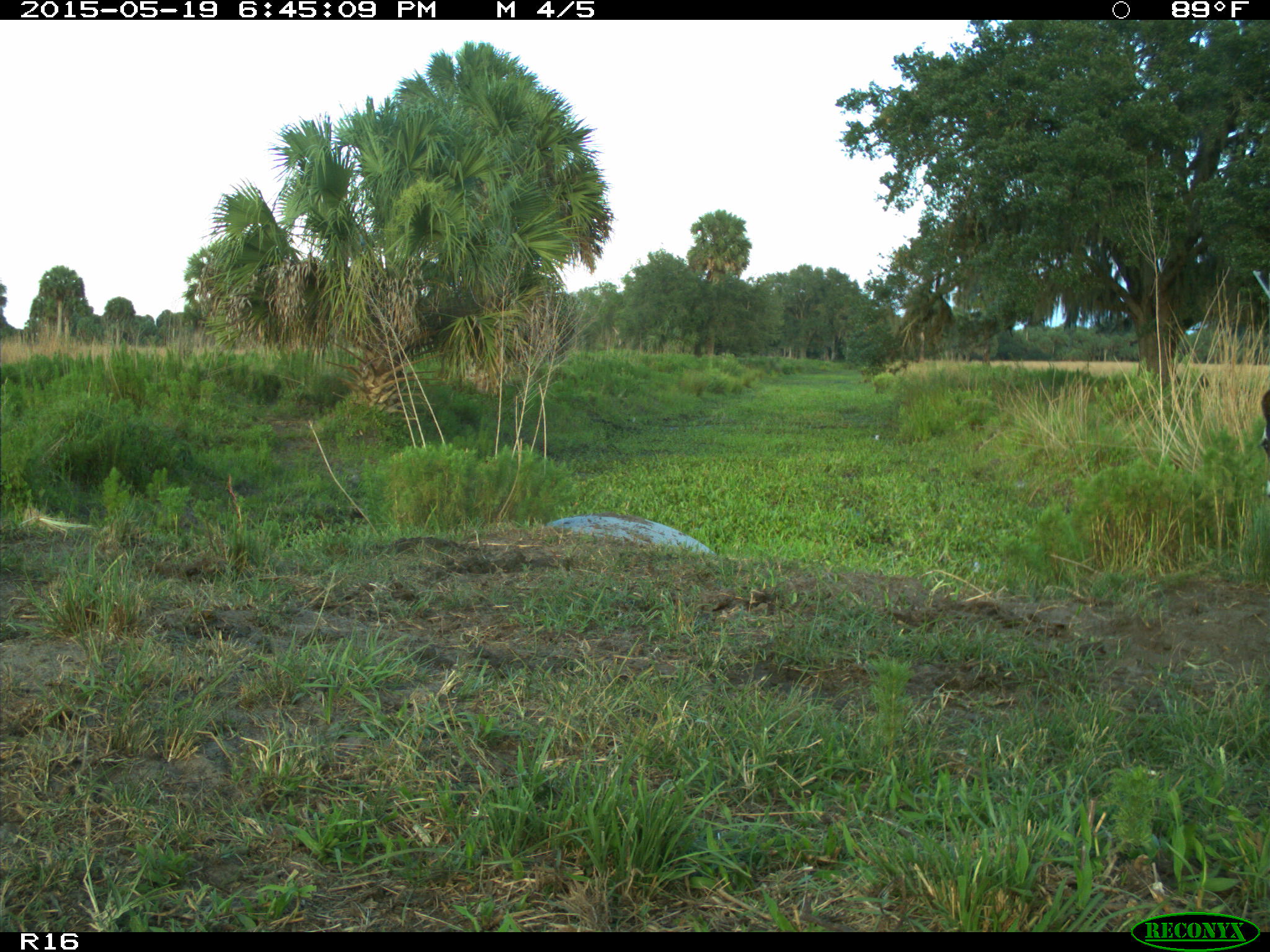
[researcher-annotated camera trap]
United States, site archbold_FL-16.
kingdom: Animalia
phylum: Chordata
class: Mammalia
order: Artiodactyla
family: Bovidae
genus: Bos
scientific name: Bos taurus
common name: domestic cow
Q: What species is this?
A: Bos taurus (domestic cow).